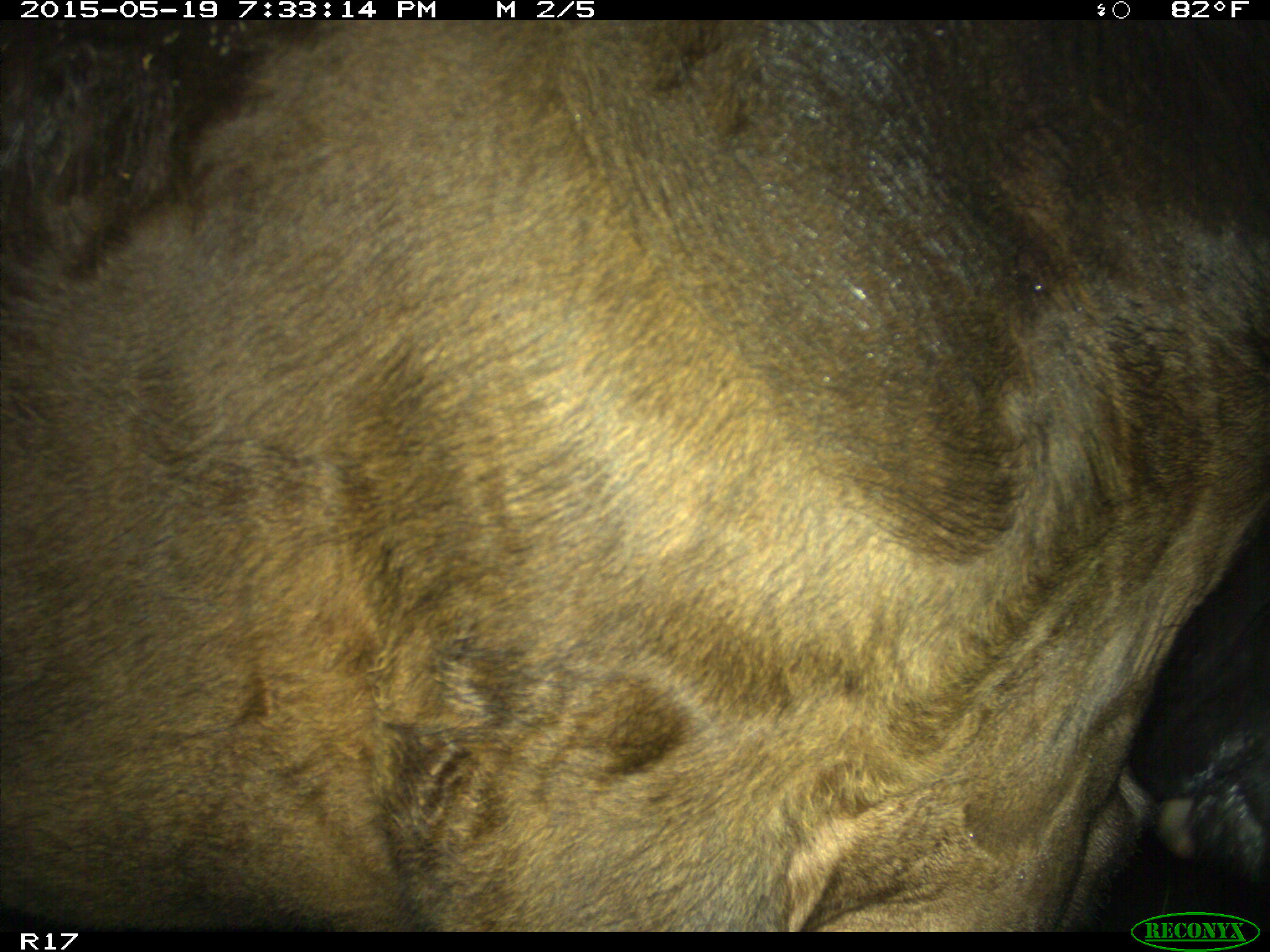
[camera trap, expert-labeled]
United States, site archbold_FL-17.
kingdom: Animalia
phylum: Chordata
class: Mammalia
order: Artiodactyla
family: Bovidae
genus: Bos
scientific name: Bos taurus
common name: domestic cow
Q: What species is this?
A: Bos taurus (domestic cow).